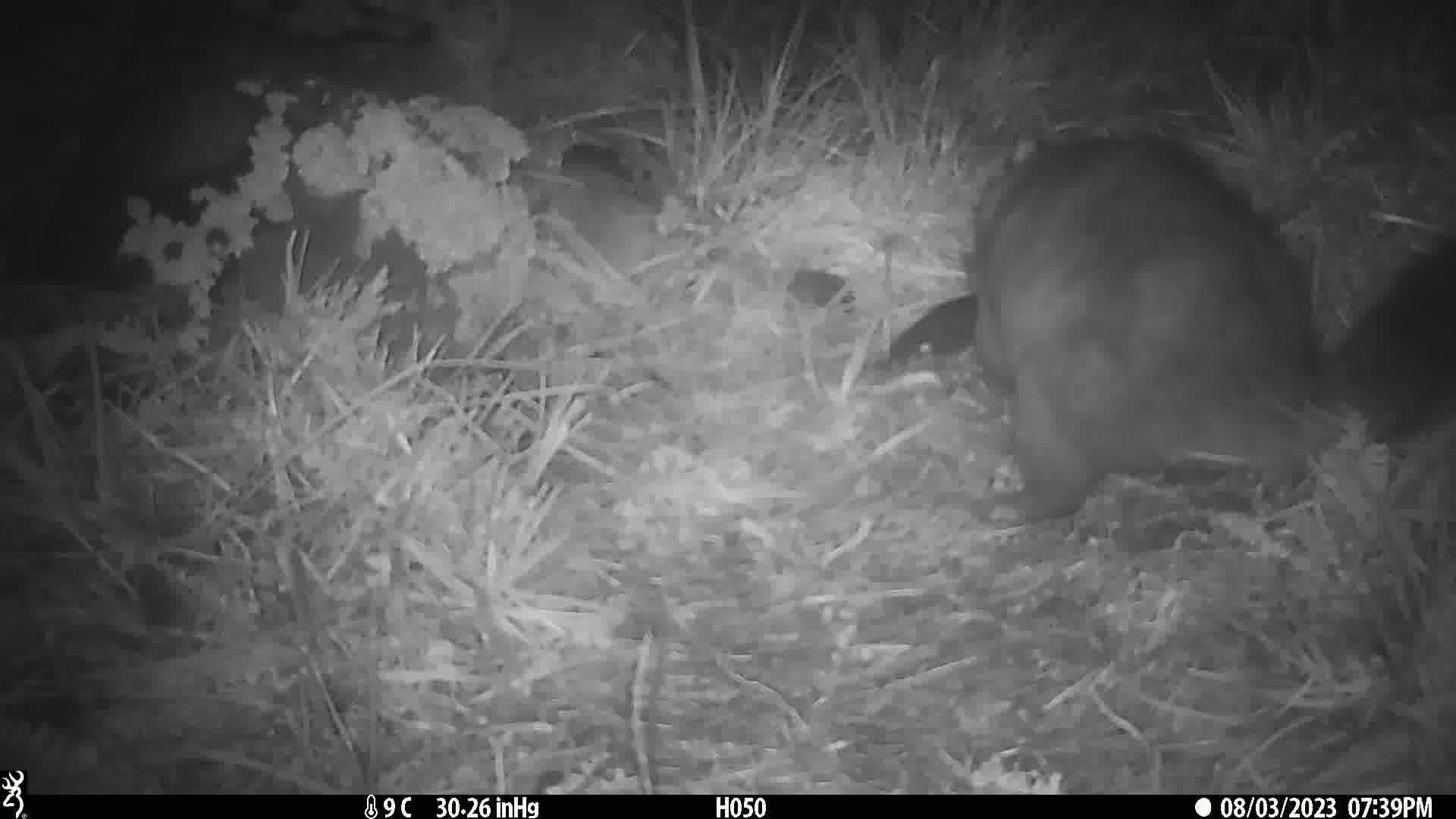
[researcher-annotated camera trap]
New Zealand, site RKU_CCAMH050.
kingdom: Animalia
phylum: Chordata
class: Mammalia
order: Diprotodontia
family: Phalangeridae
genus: Trichosurus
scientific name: Trichosurus vulpecula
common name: common brushtail possum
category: possum